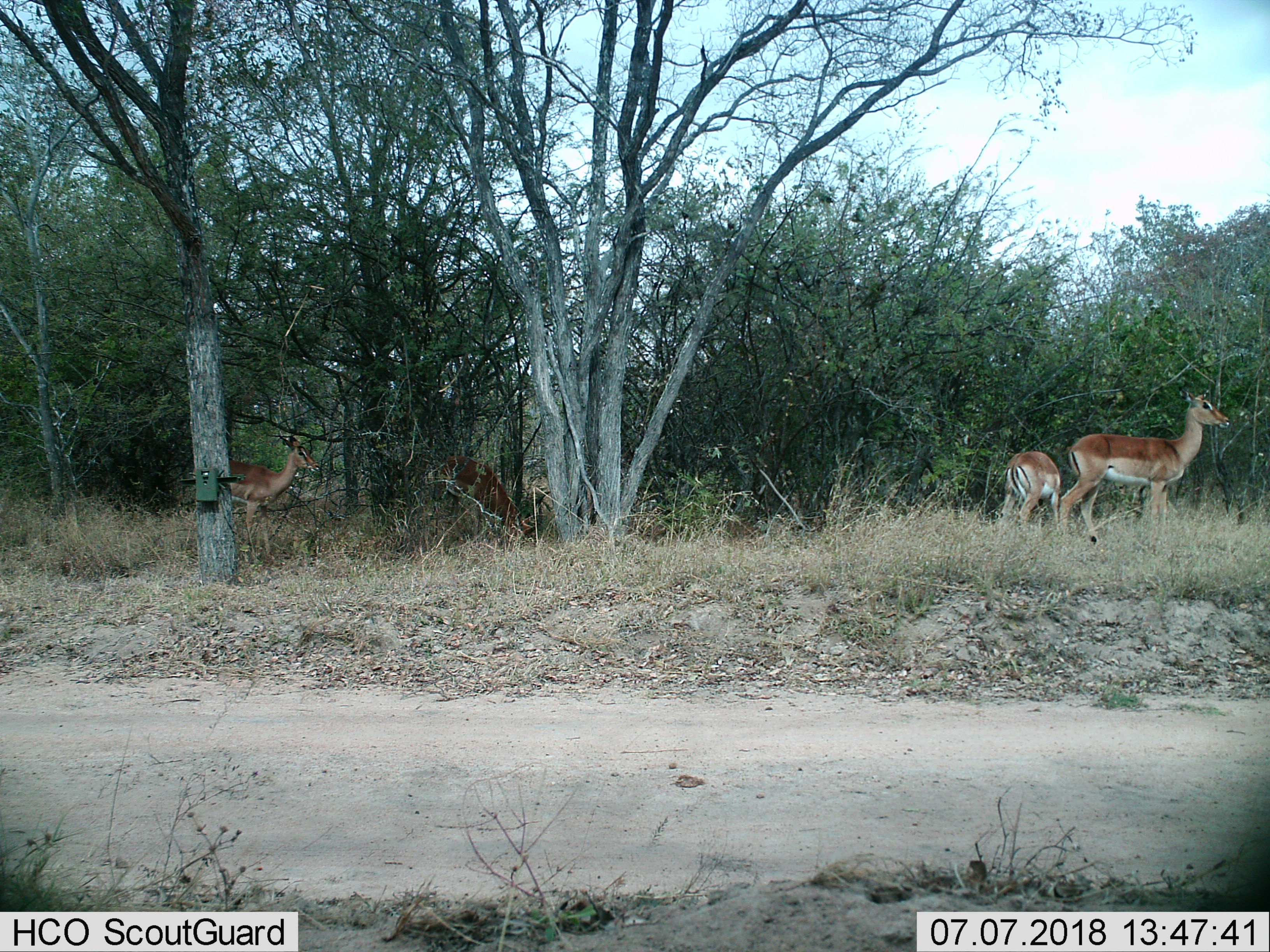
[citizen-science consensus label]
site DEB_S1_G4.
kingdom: Animalia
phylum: Chordata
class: Mammalia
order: Artiodactyla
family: Bovidae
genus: Aepyceros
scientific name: Aepyceros melampus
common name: impala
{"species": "impala (Aepyceros melampus)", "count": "4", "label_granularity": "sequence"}